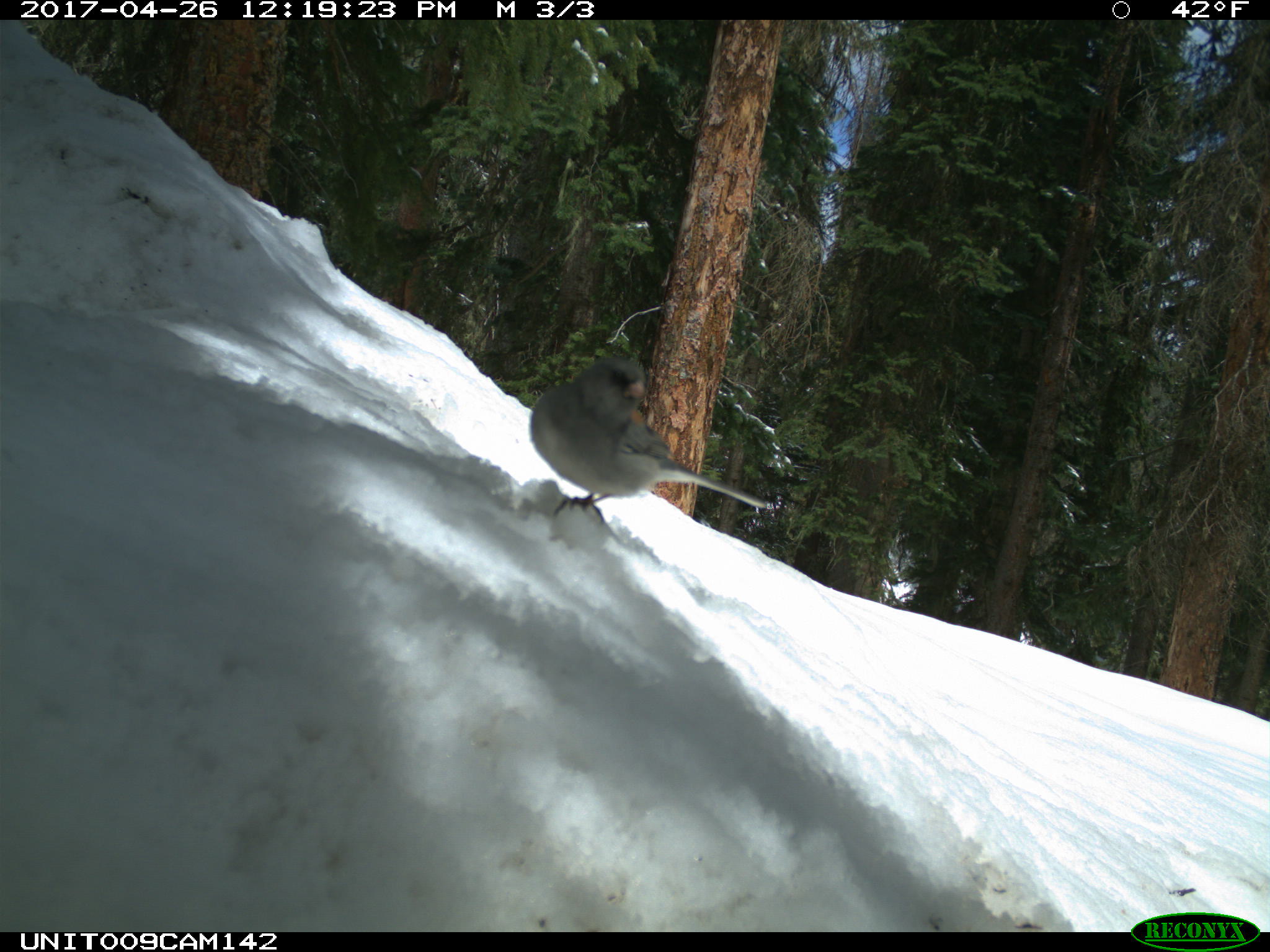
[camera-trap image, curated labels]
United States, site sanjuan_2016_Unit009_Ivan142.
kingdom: Animalia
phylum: Chordata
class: Aves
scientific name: Aves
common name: birds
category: unidentified bird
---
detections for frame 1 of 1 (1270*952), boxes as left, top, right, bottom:
animal: 525, 355, 775, 521